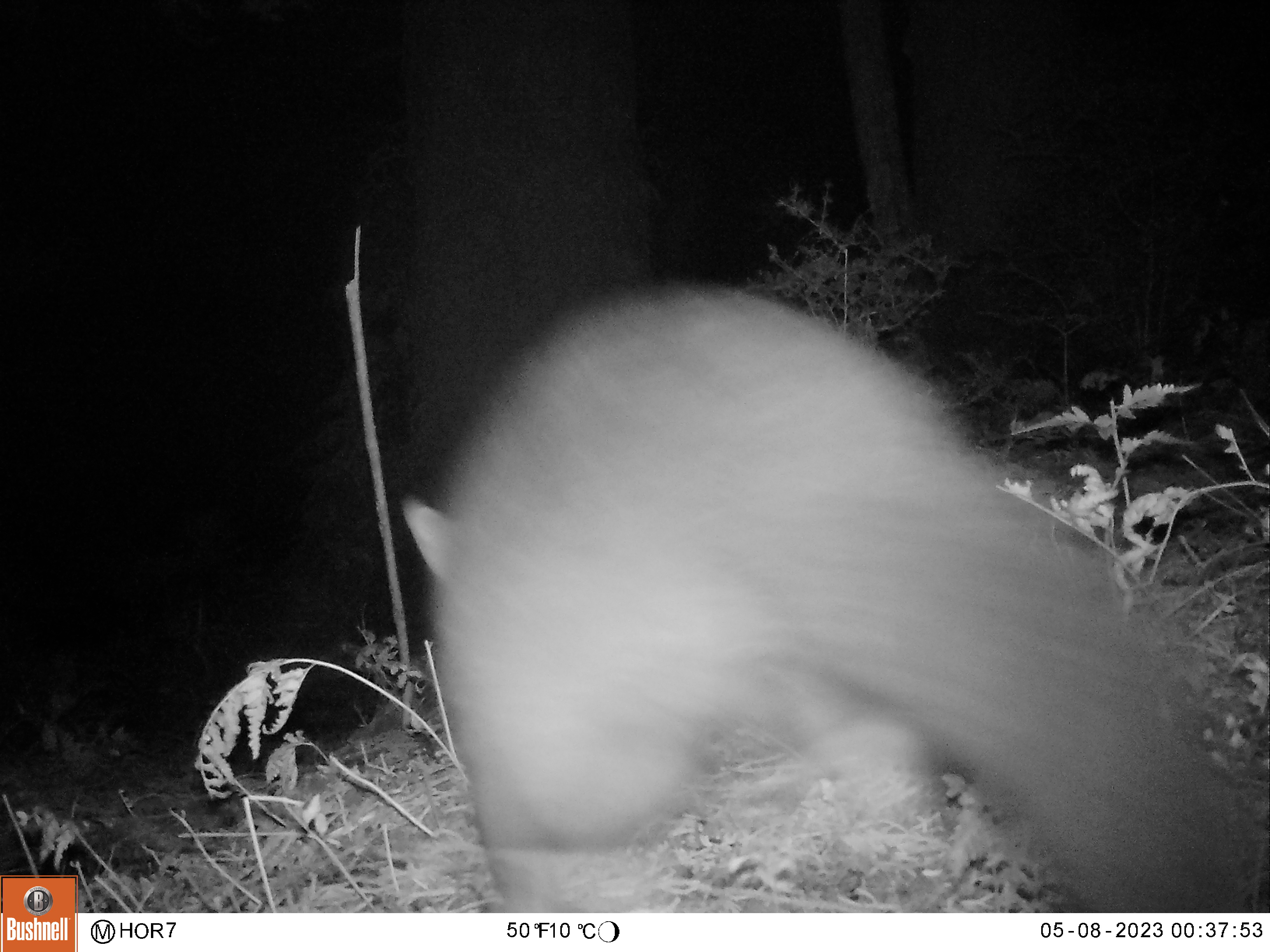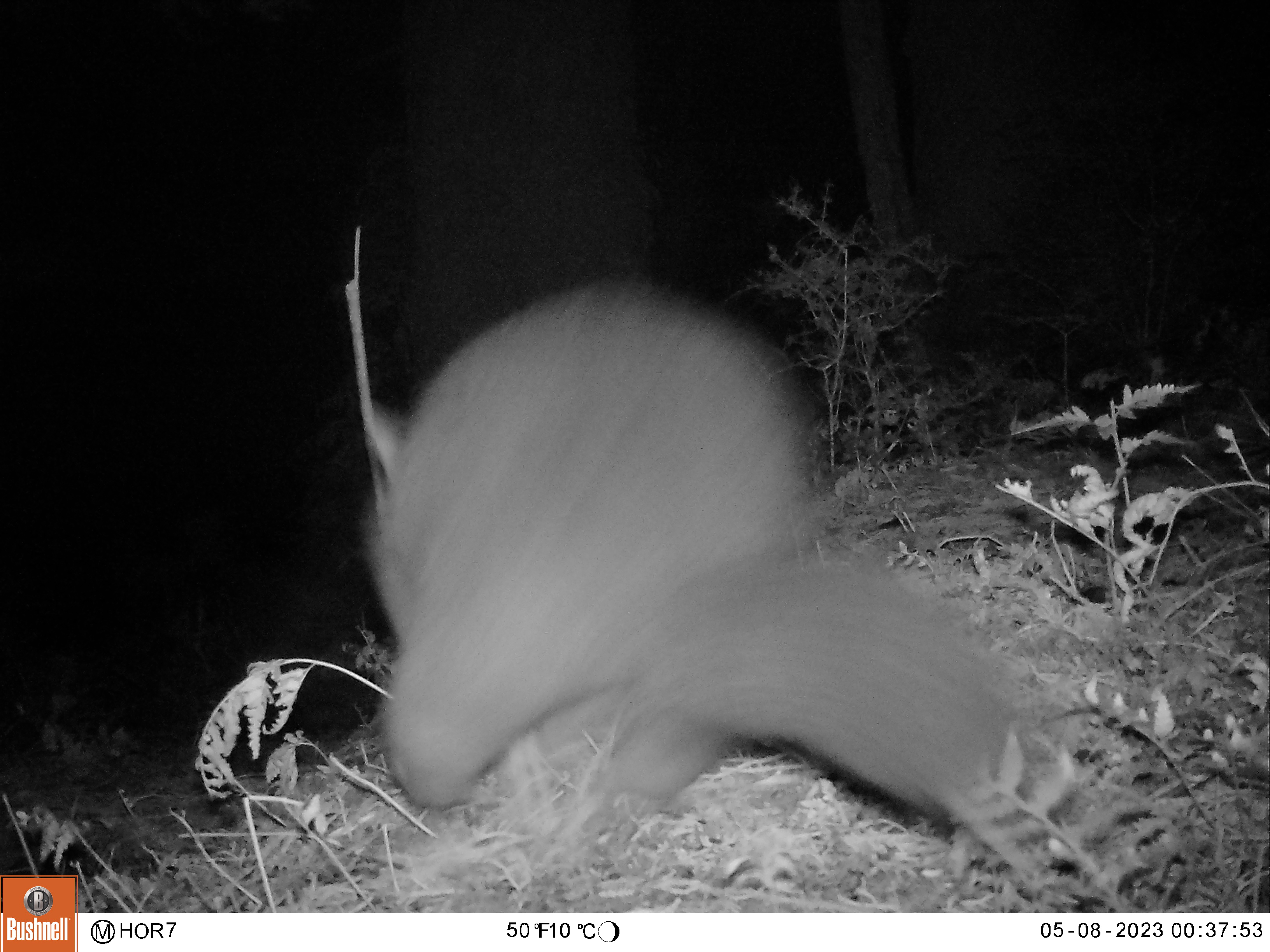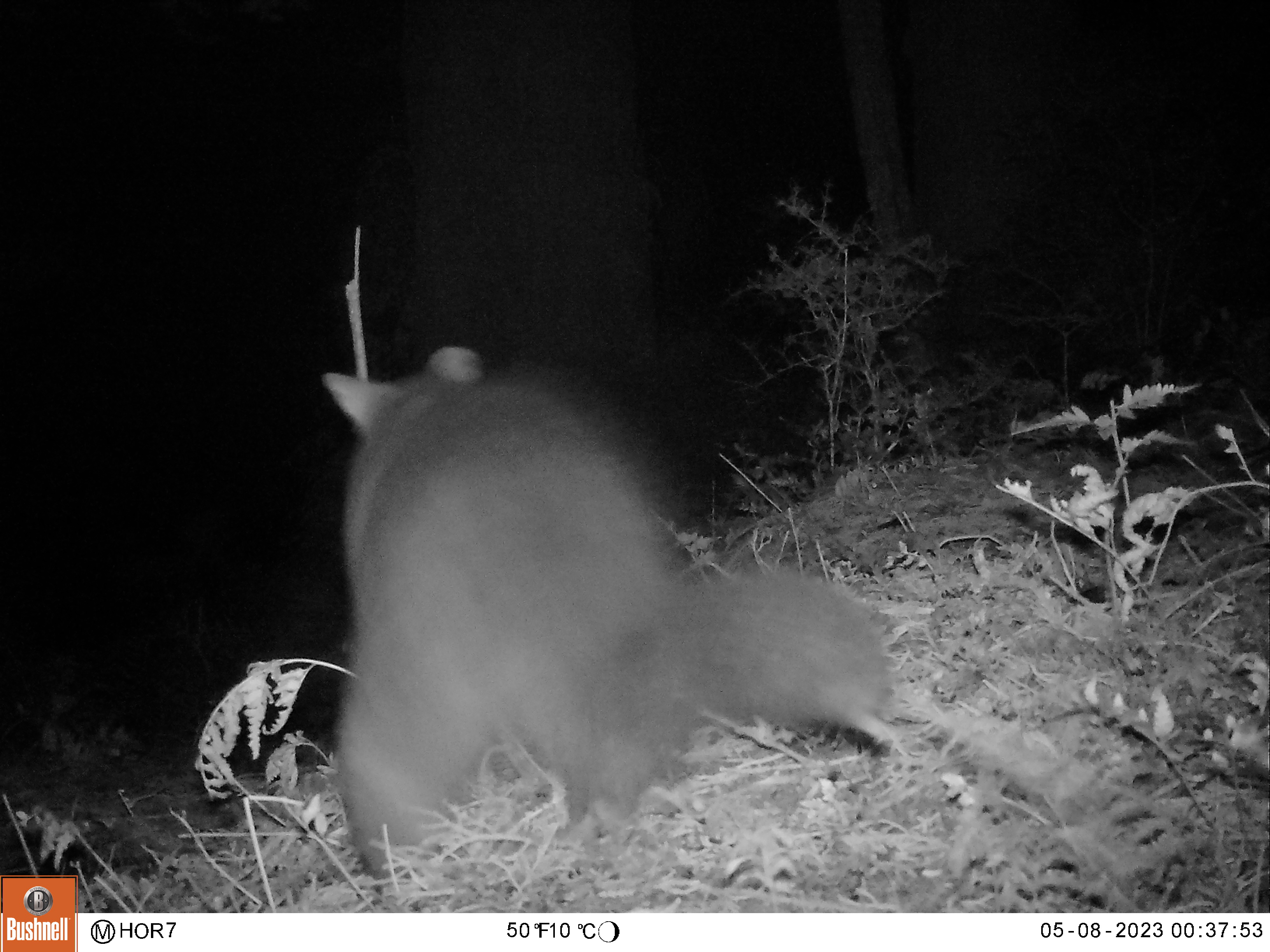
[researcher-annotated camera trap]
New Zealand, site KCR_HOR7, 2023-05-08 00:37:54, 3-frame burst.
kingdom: Animalia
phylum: Chordata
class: Mammalia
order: Diprotodontia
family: Phalangeridae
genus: Trichosurus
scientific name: Trichosurus vulpecula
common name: common brushtail possum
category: possum